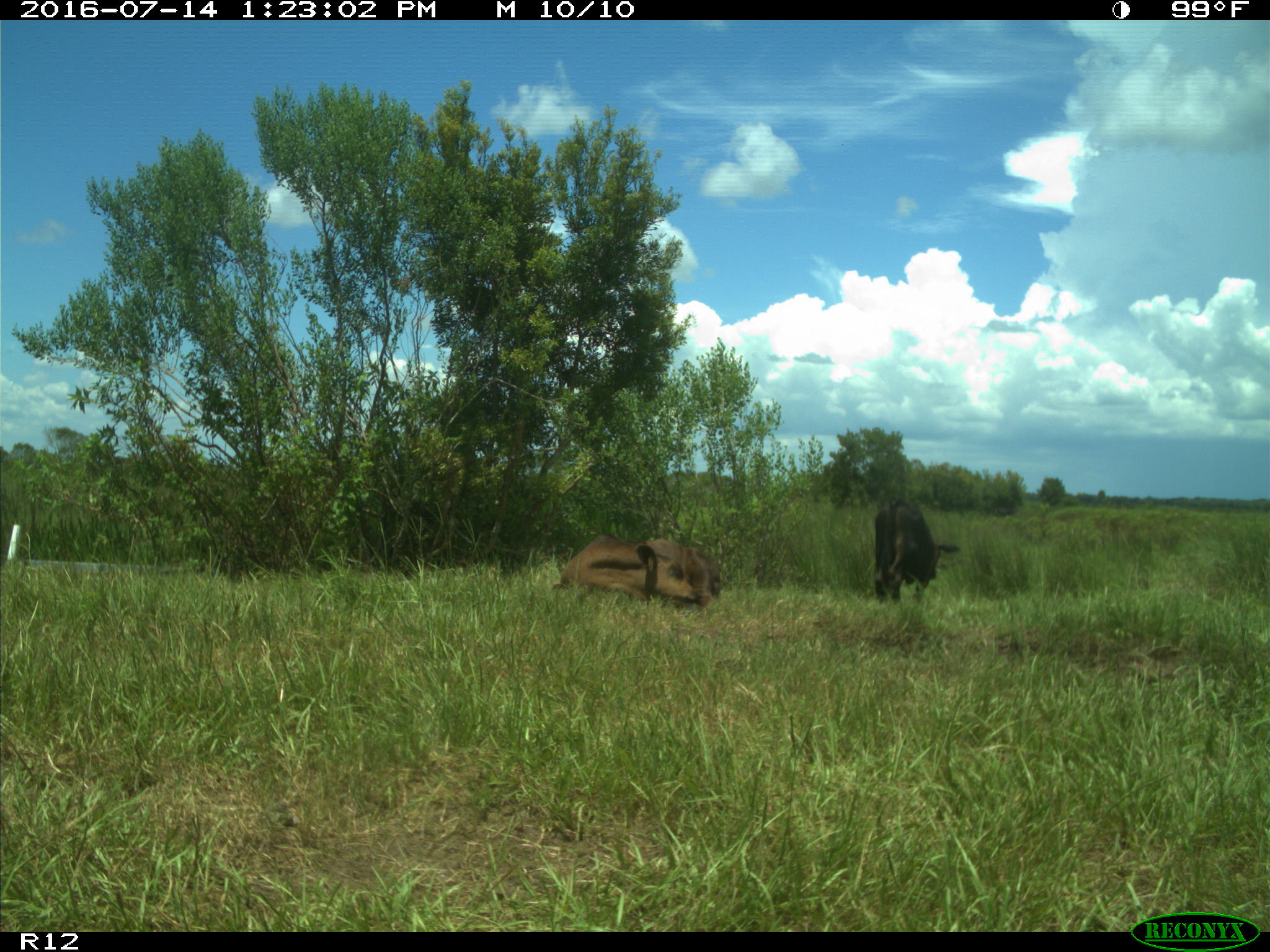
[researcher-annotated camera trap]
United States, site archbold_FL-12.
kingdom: Animalia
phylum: Chordata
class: Mammalia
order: Artiodactyla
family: Bovidae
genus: Bos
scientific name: Bos taurus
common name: domestic cow